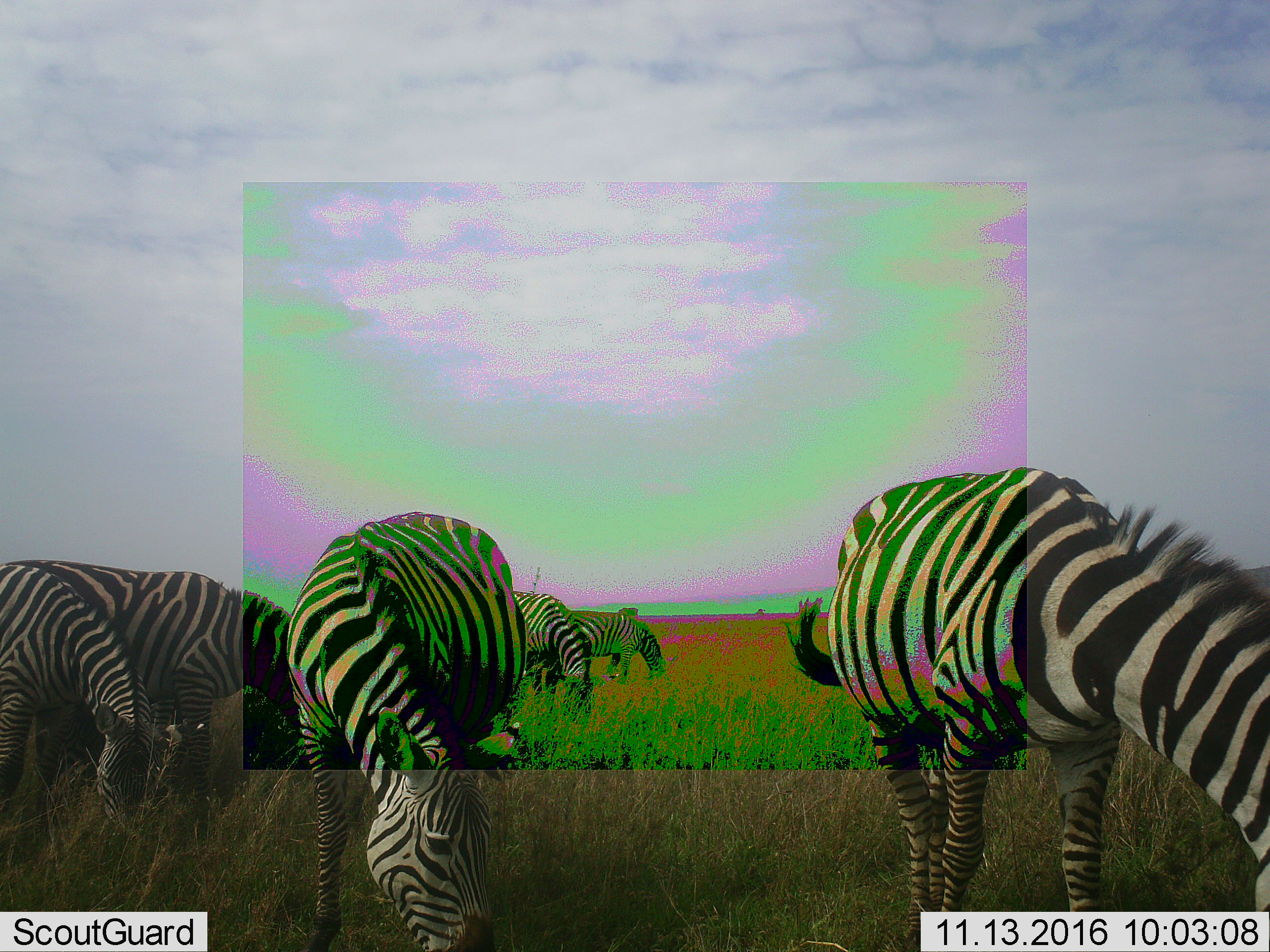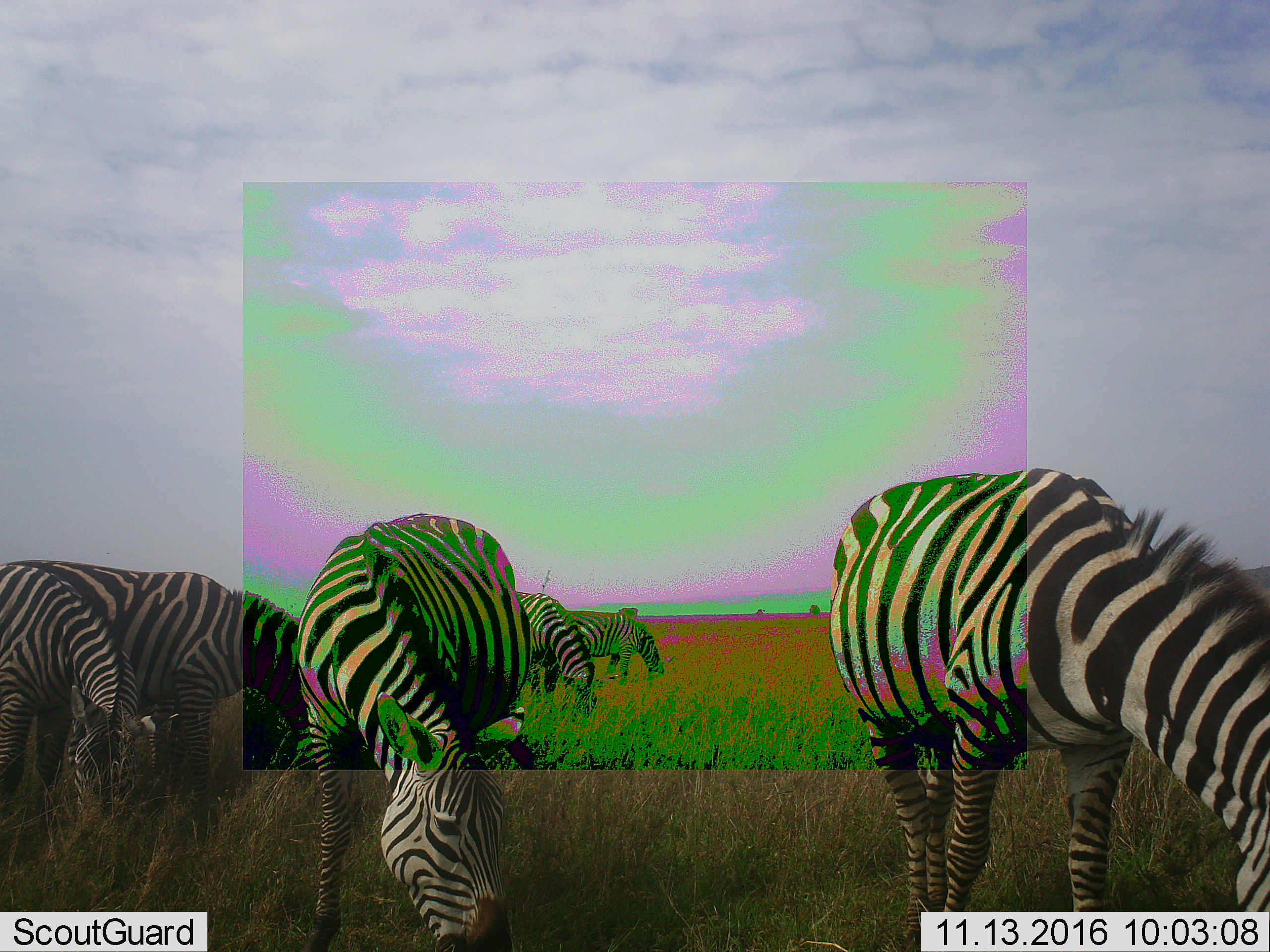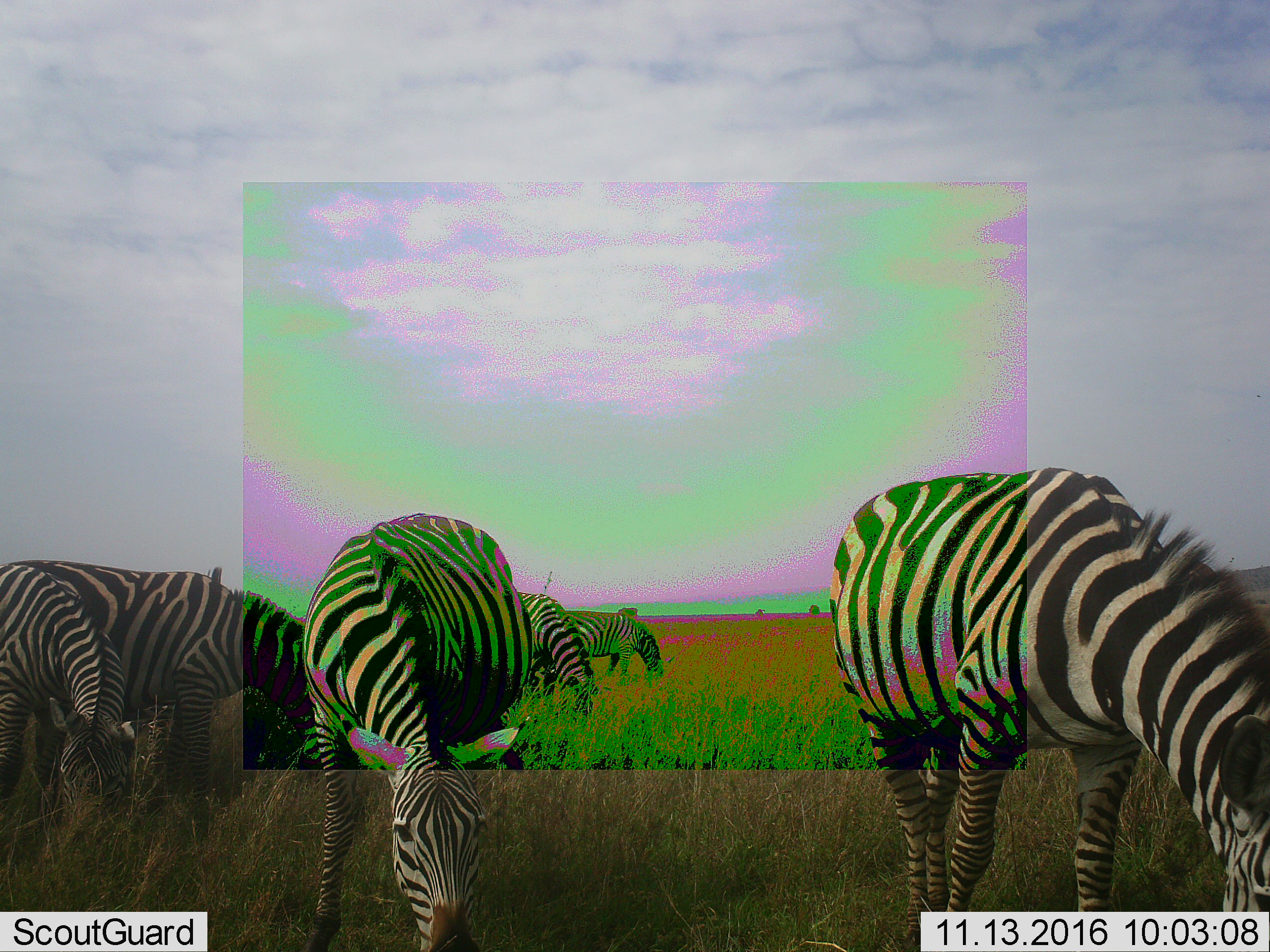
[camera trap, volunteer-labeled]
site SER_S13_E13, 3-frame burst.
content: unidentified animal